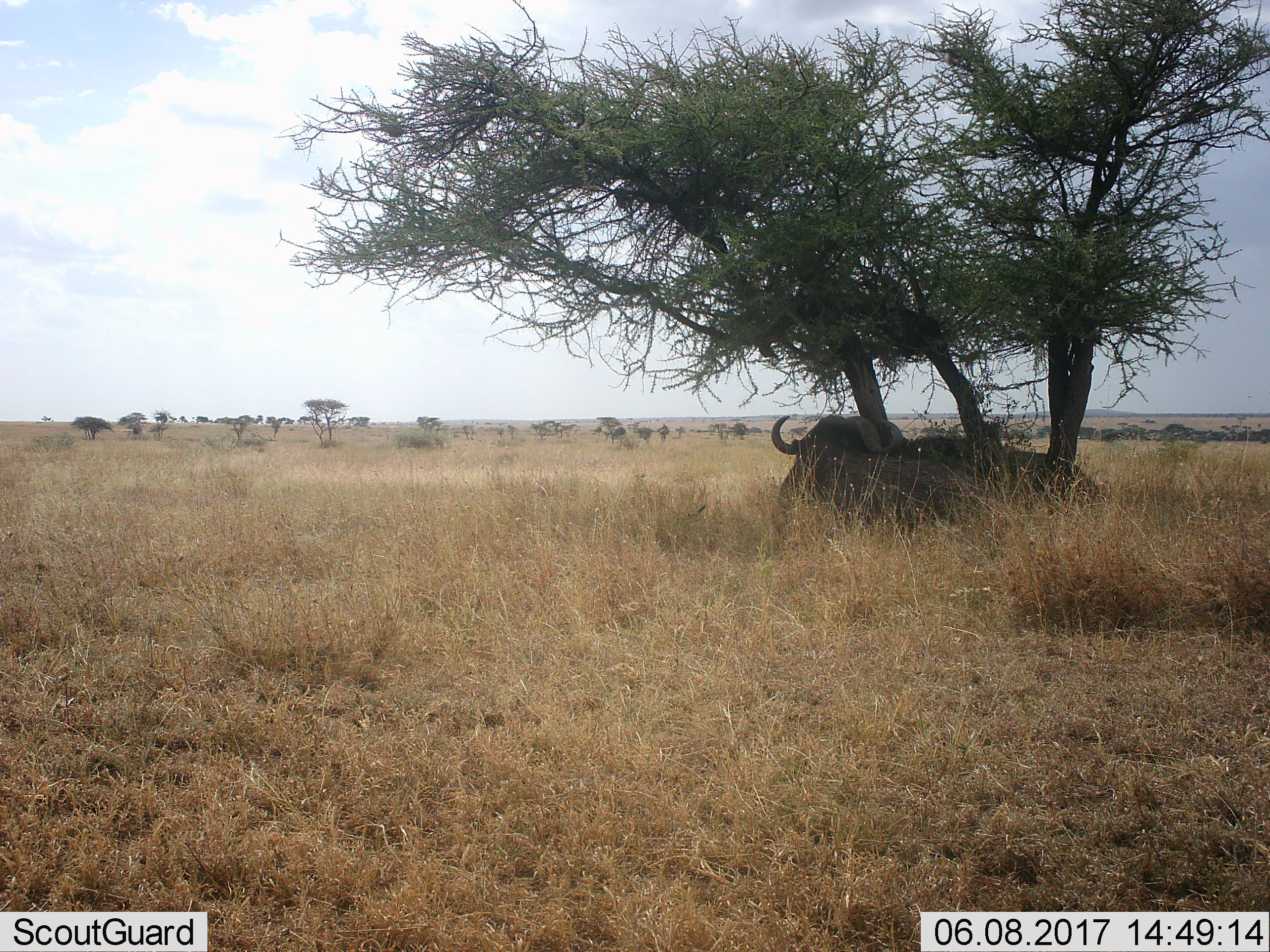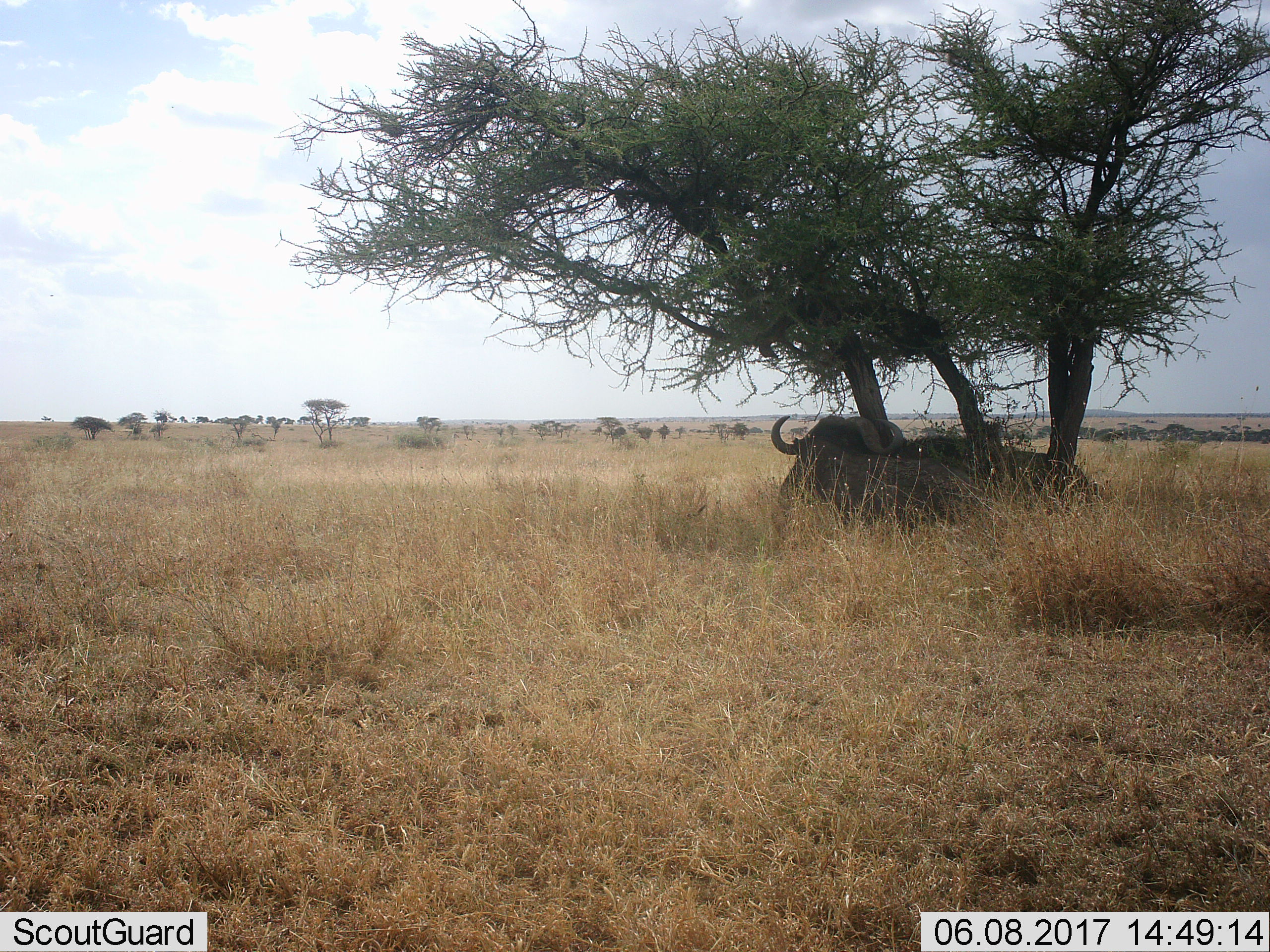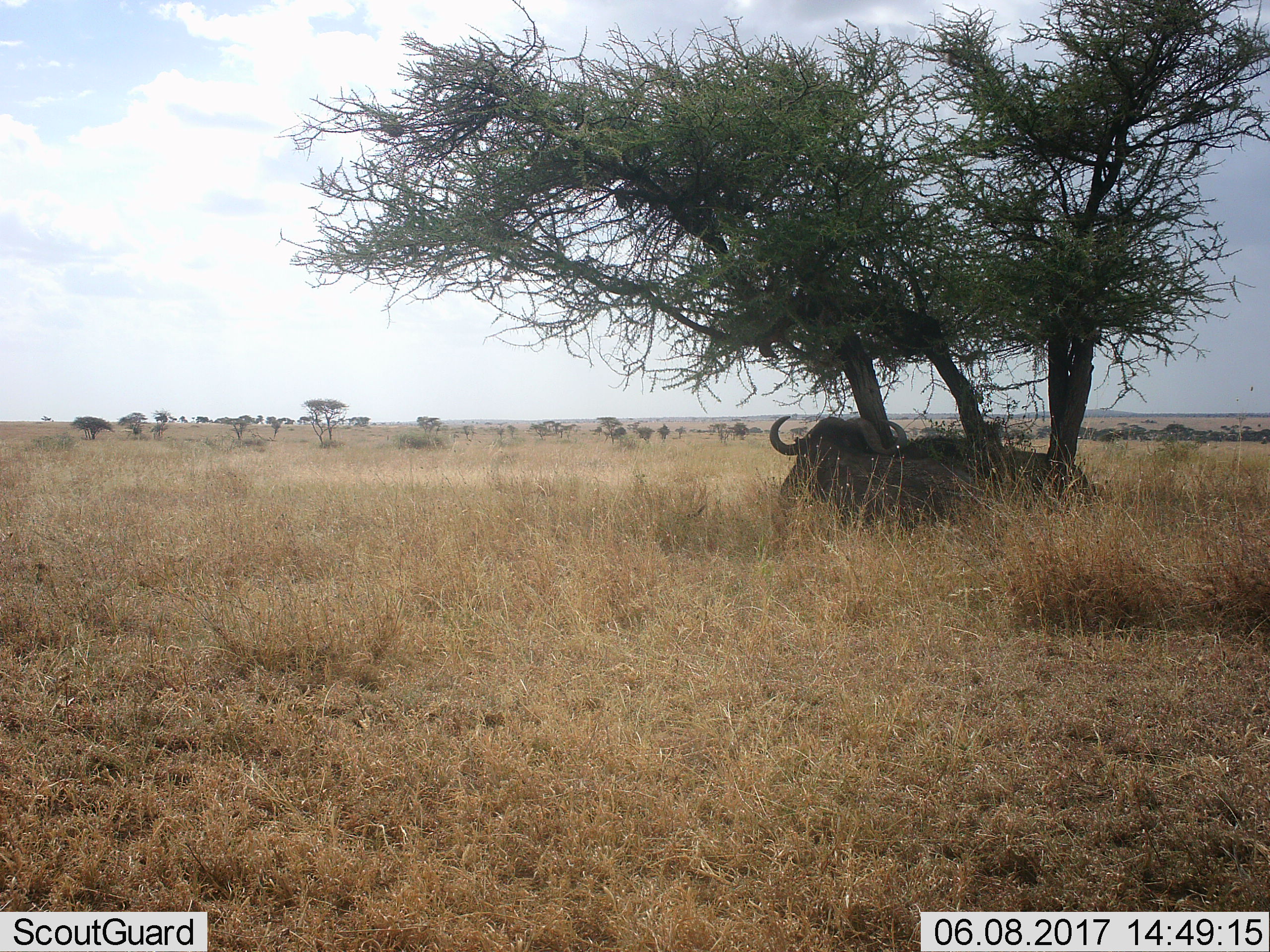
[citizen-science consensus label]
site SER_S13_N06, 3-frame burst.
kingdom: Animalia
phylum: Chordata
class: Mammalia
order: Artiodactyla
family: Bovidae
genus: Connochaetes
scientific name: Connochaetes taurinus taurinus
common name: blue wildebeest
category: wildebeestblue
Wildebeestblue (blue wildebeest) (Connochaetes taurinus taurinus), count 2. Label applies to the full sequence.